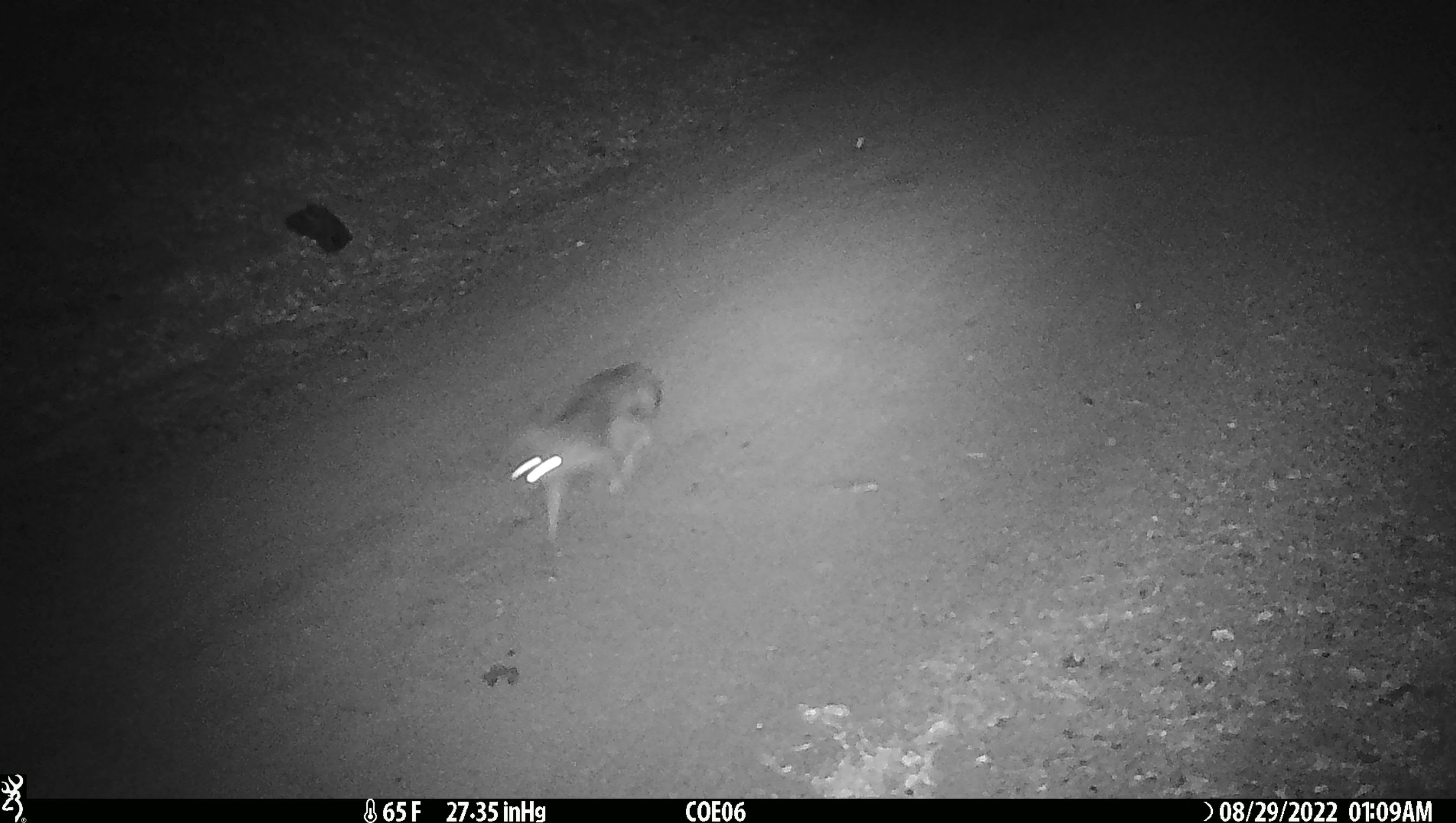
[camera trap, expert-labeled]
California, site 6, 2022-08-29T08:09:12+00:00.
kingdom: Animalia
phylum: Chordata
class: Mammalia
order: Carnivora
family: Canidae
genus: Urocyon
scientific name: Urocyon cinereoargenteus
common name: gray fox